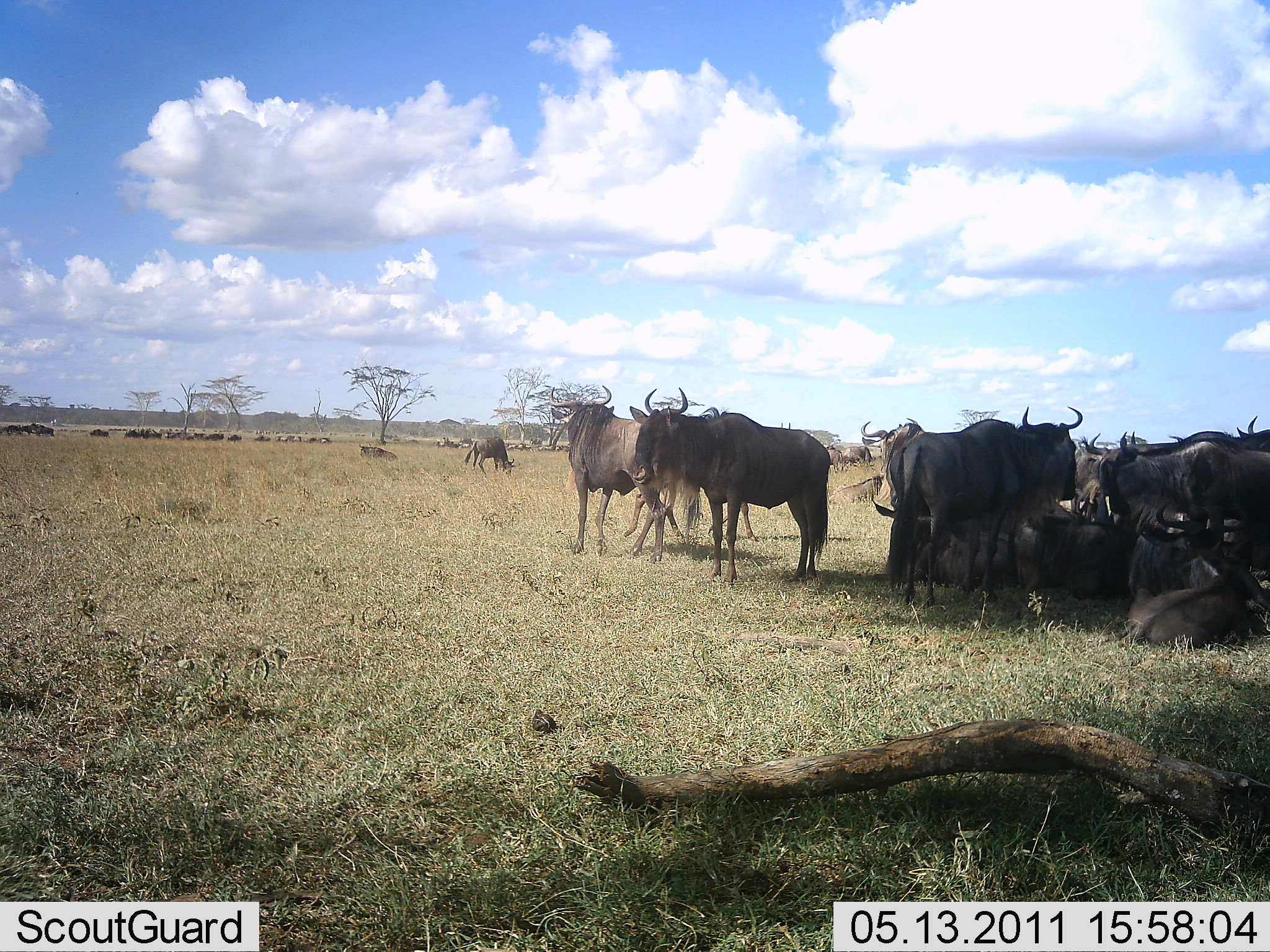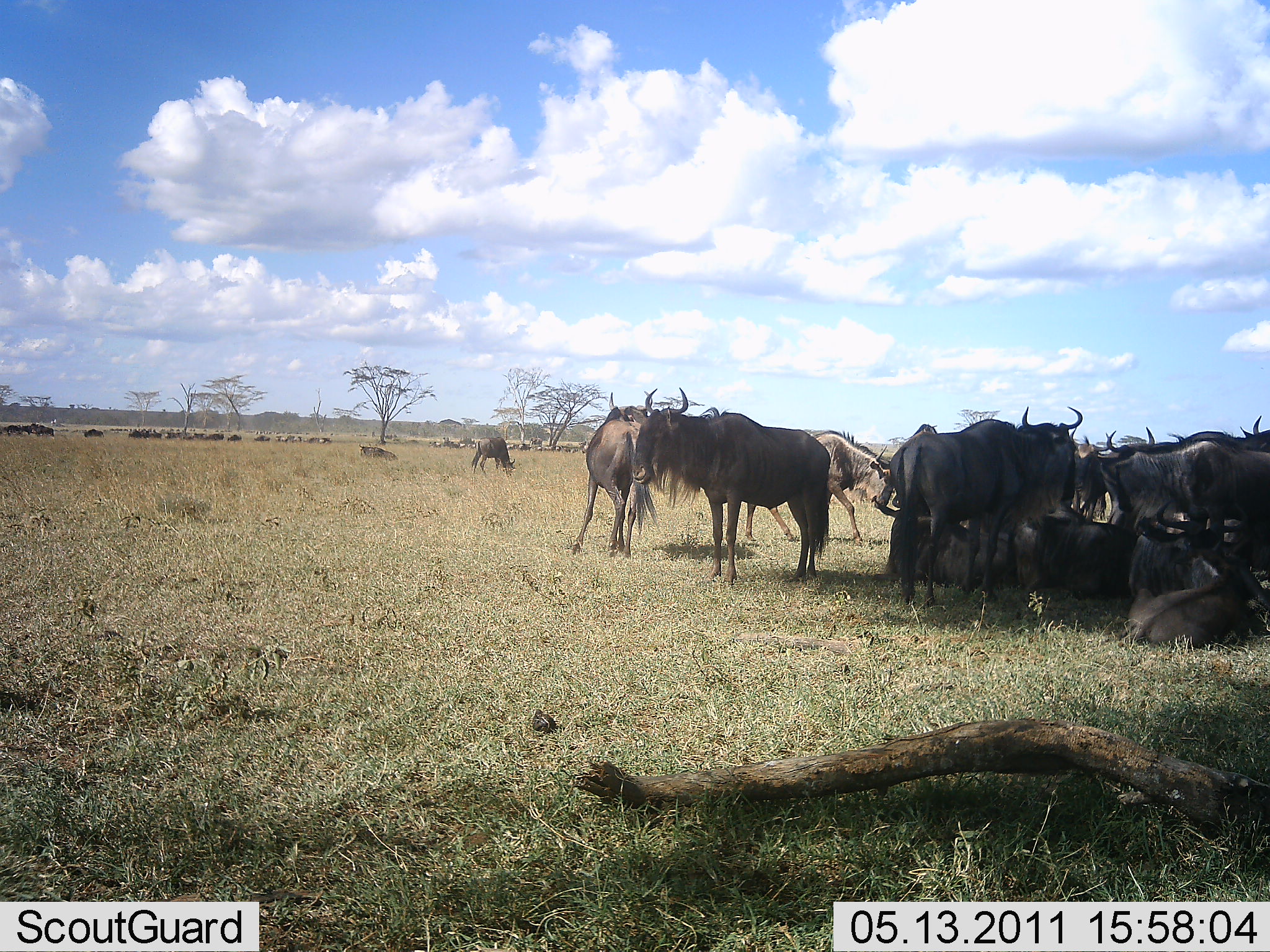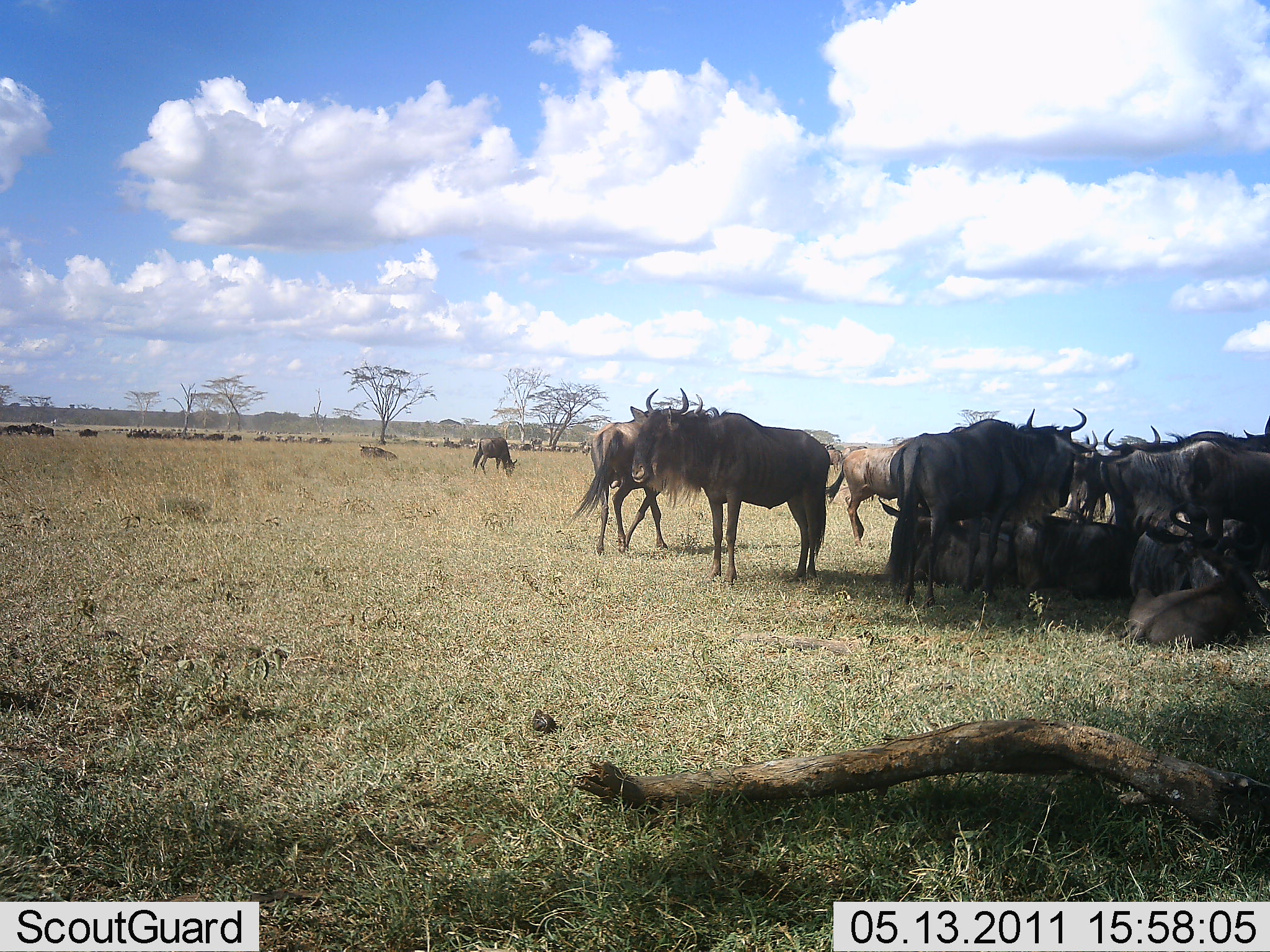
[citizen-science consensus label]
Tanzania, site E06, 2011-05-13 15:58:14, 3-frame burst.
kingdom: Animalia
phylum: Chordata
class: Mammalia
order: Artiodactyla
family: Bovidae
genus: Connochaetes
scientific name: Connochaetes taurinus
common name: blue wildebeest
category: wildebeest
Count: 11-50.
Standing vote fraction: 93%.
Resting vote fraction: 86%.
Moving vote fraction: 43%.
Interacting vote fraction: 21%.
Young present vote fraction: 0%.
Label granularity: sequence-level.